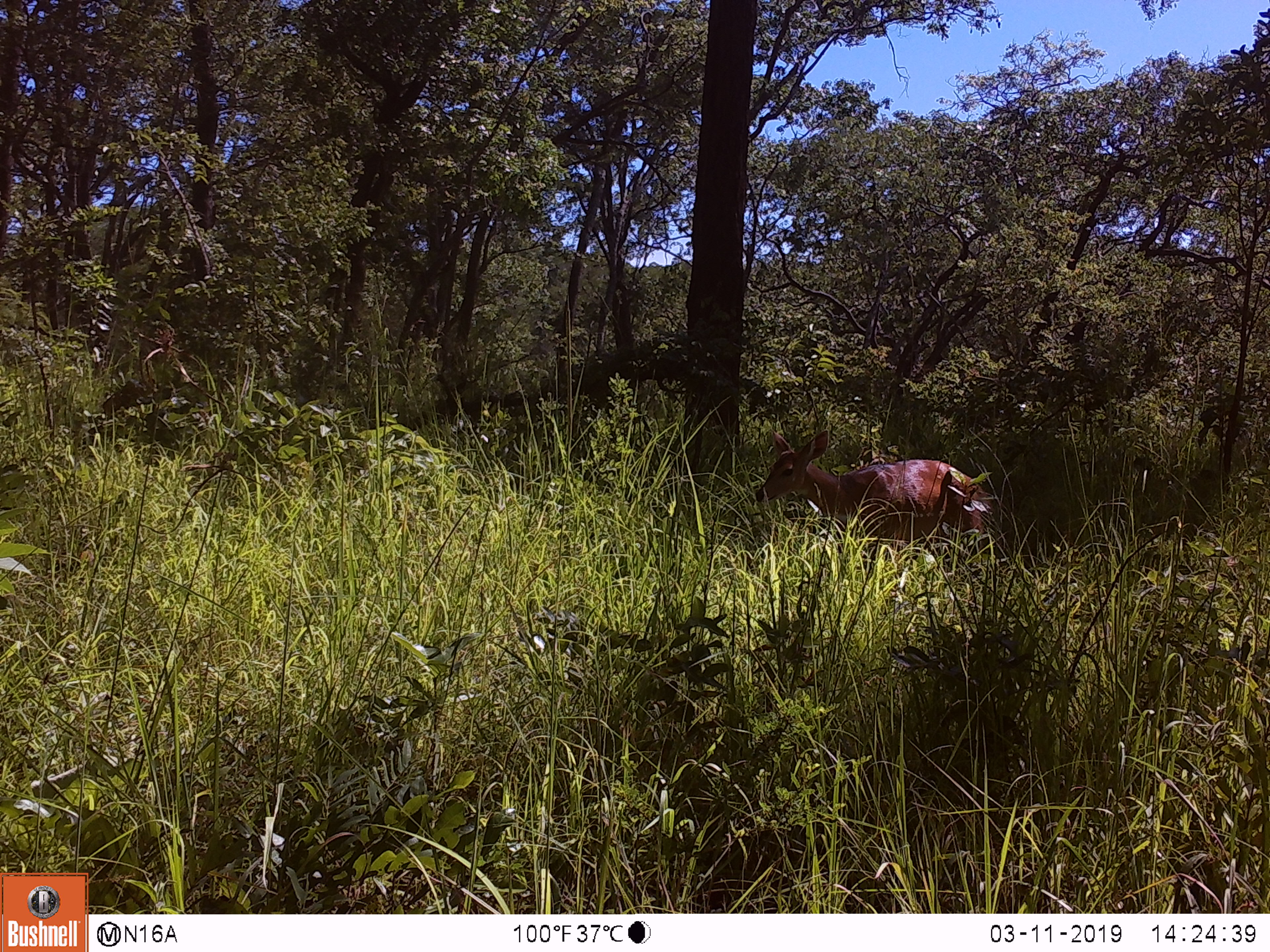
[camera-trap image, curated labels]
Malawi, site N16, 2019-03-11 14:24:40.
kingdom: Animalia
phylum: Chordata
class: Mammalia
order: Artiodactyla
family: Bovidae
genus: Tragelaphus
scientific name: Tragelaphus sylvaticus sylvaticus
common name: cape bushbuck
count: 1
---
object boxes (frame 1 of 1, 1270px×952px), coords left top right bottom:
cape bushbuck: 732 419 987 605